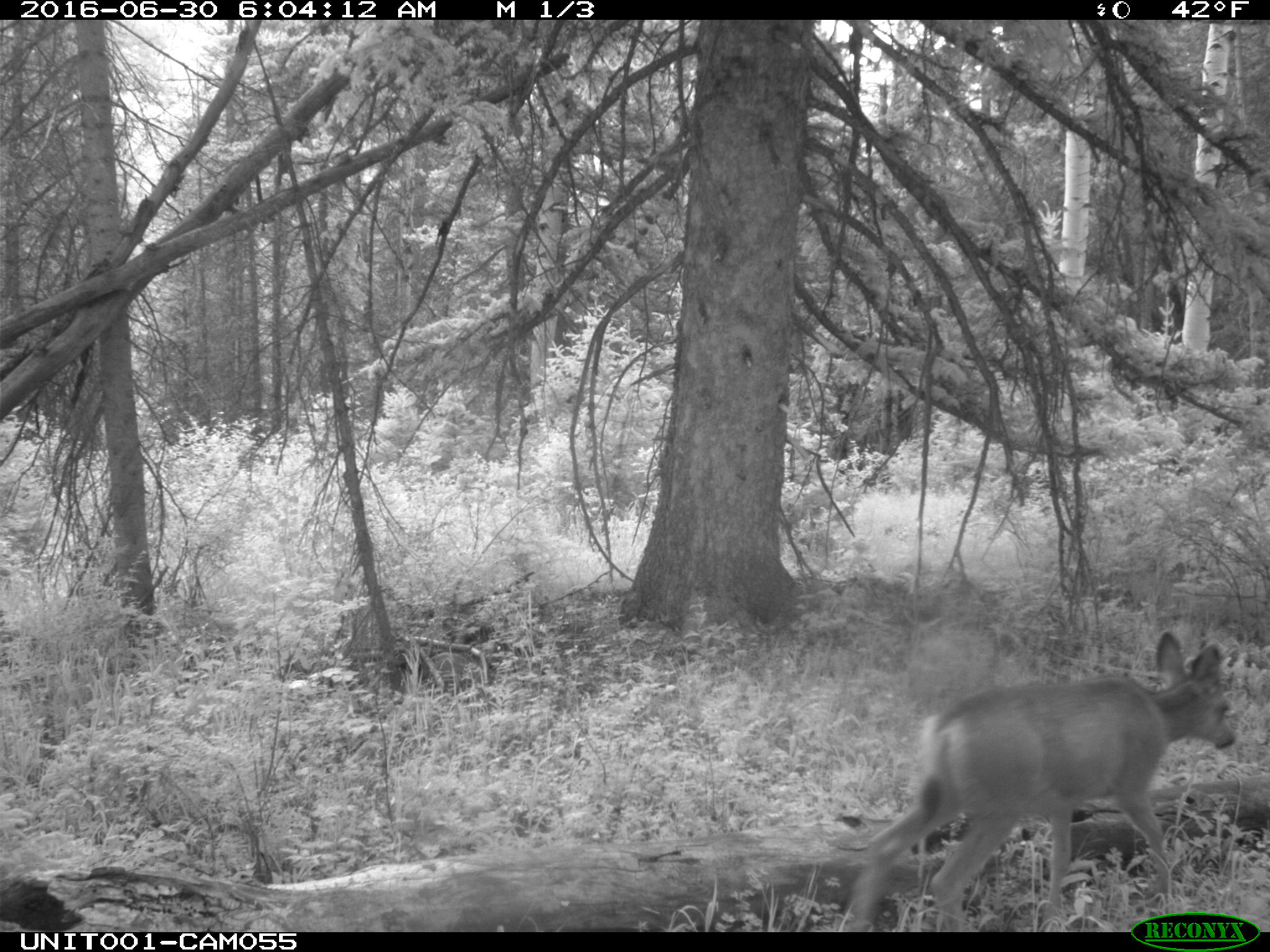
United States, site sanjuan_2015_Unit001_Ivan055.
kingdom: Animalia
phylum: Chordata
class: Mammalia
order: Artiodactyla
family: Cervidae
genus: Odocoileus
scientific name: Odocoileus hemionus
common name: mule deer